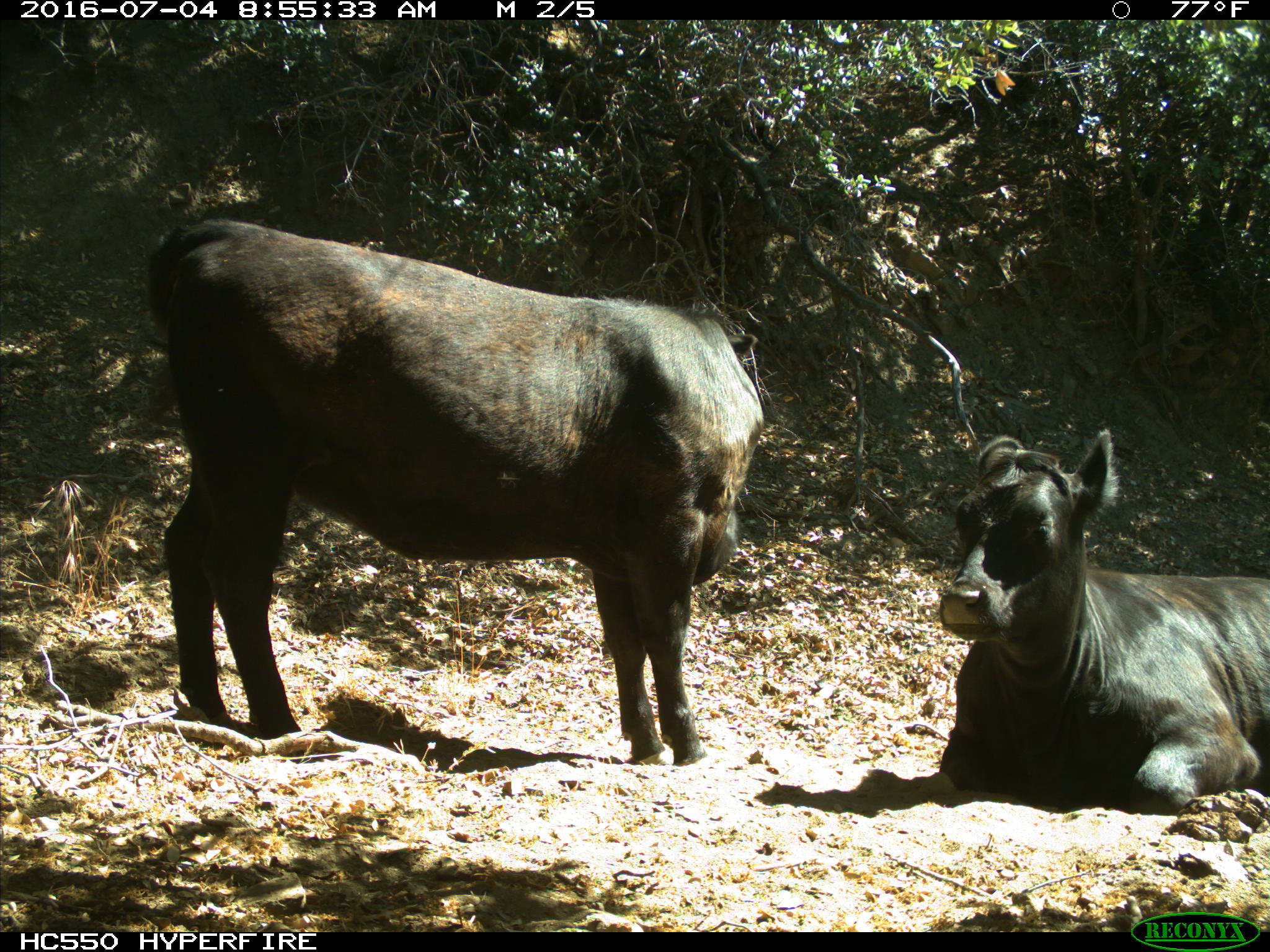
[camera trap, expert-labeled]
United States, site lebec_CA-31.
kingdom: Animalia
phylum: Chordata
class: Mammalia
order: Artiodactyla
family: Bovidae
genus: Bos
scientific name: Bos taurus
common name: domestic cow